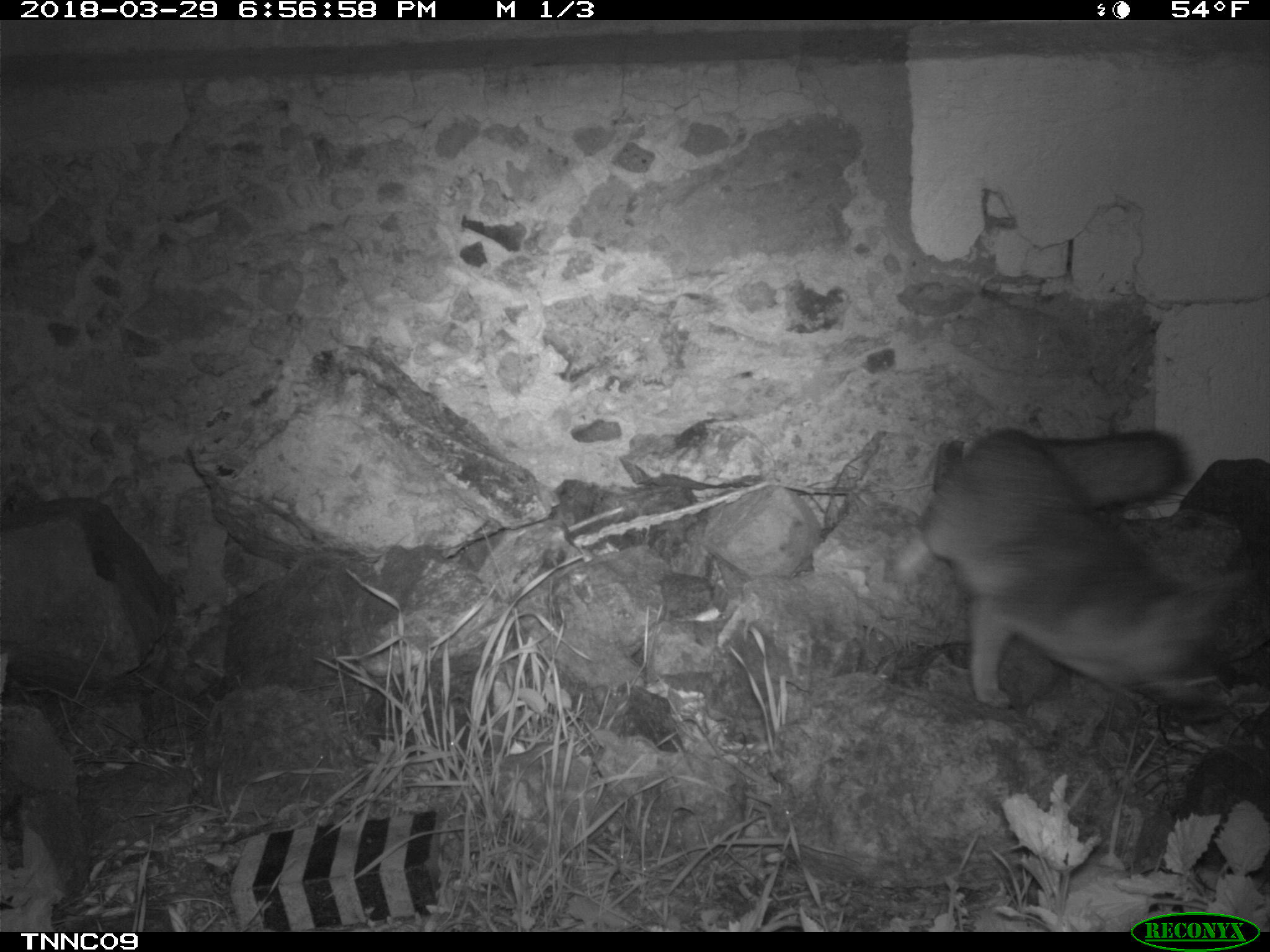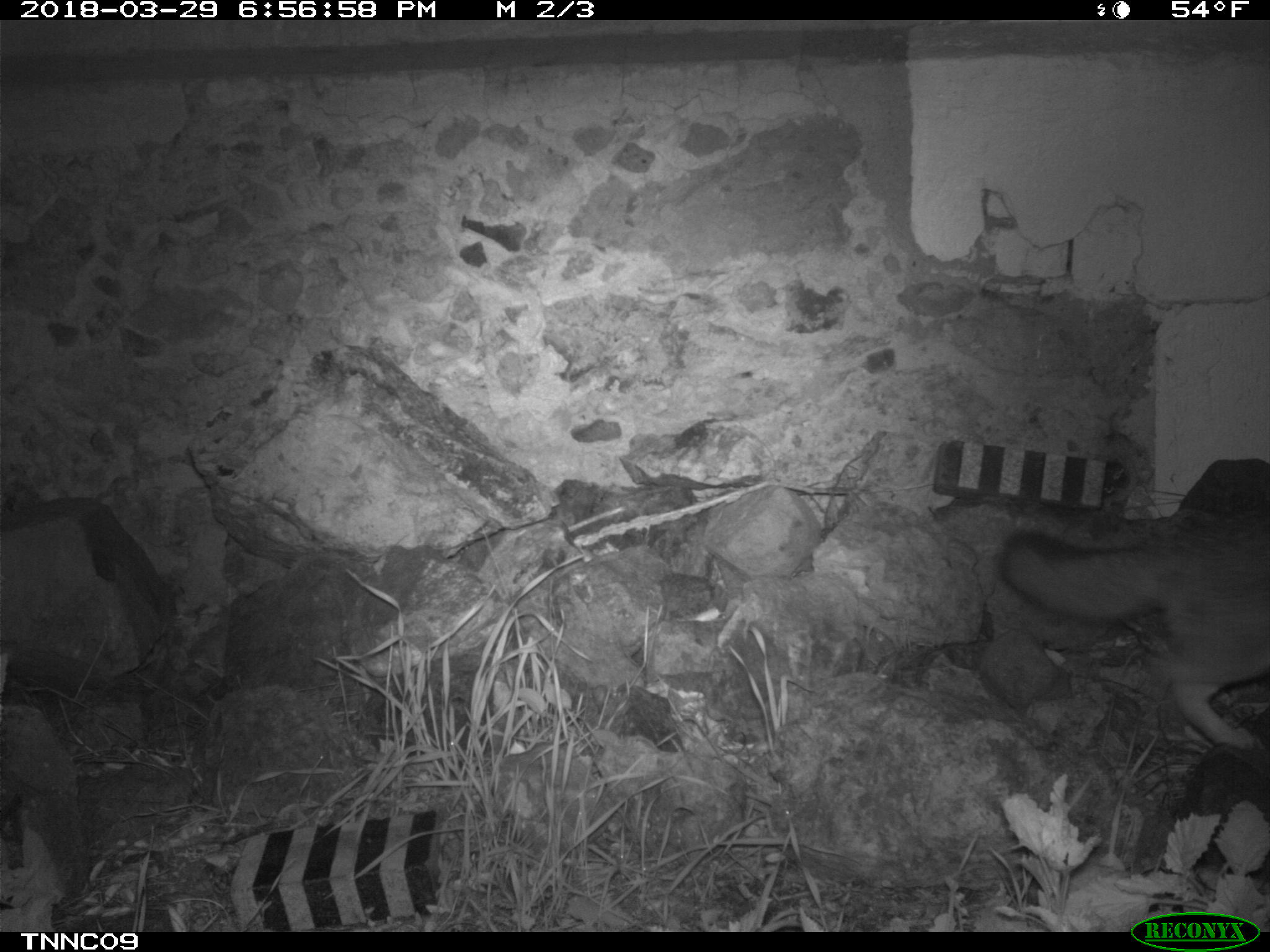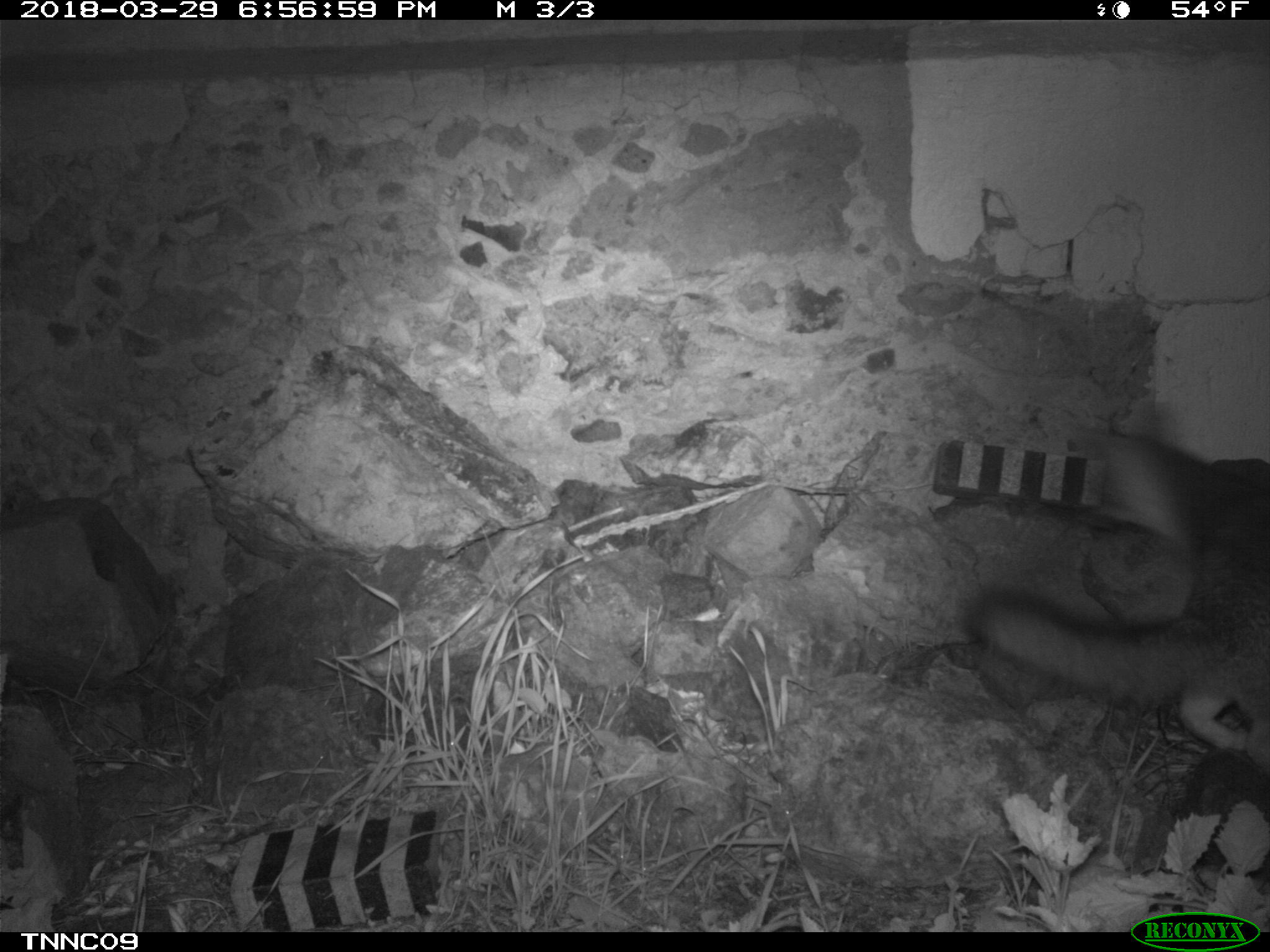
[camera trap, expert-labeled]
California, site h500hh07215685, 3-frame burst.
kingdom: Animalia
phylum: Chordata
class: Mammalia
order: Carnivora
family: Canidae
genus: Urocyon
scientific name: Urocyon littoralis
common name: island fox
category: fox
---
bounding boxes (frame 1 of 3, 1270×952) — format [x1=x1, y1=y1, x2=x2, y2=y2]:
fox: [x1=921, y1=427, x2=1247, y2=722]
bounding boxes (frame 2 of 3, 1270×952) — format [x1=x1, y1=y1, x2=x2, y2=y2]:
fox: [x1=997, y1=513, x2=1269, y2=751]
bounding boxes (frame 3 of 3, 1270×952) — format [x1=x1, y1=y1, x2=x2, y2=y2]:
fox: [x1=962, y1=427, x2=1269, y2=770]